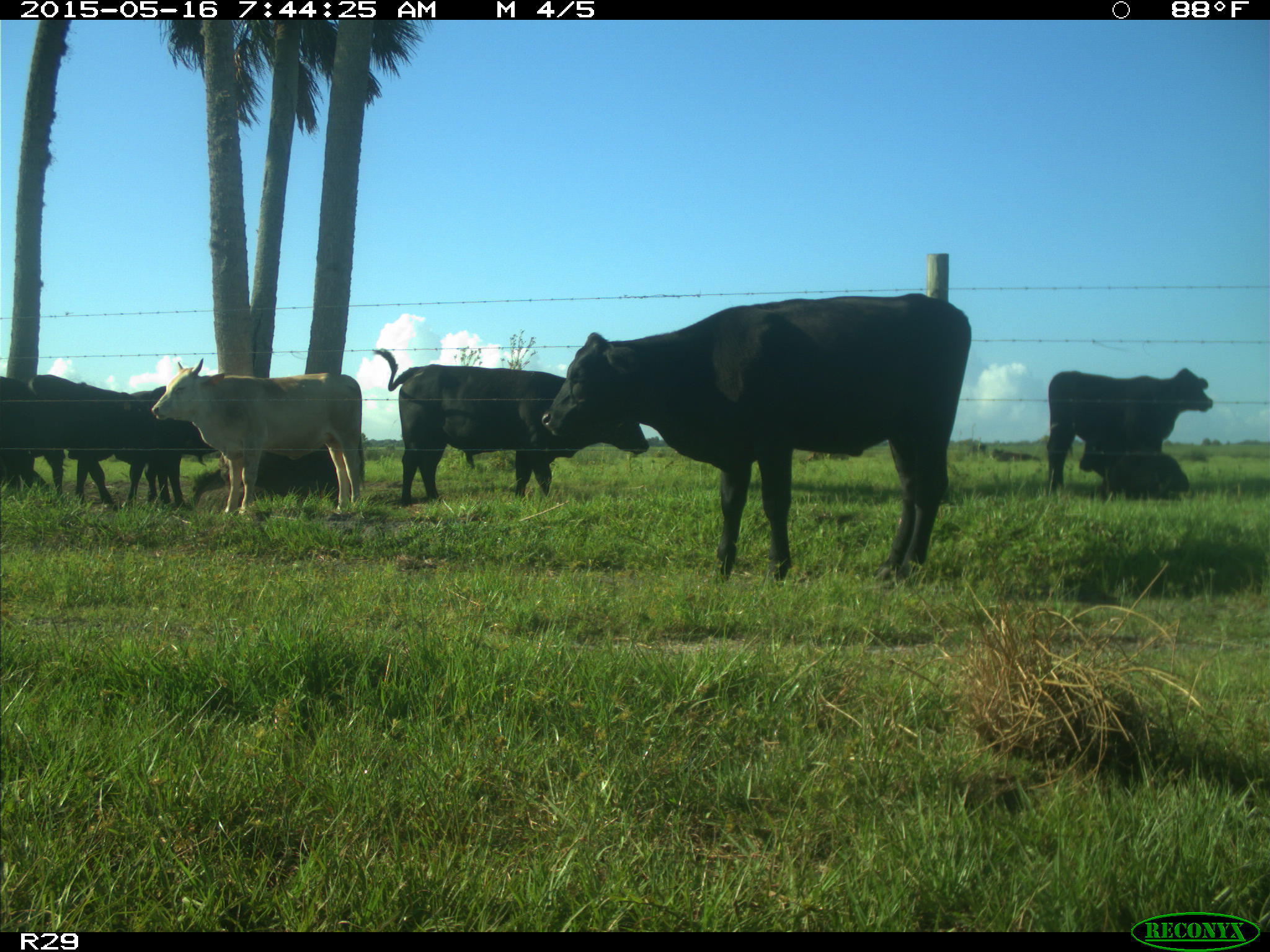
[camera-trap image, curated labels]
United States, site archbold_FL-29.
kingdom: Animalia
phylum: Chordata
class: Mammalia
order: Artiodactyla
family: Bovidae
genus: Bos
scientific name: Bos taurus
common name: domestic cow